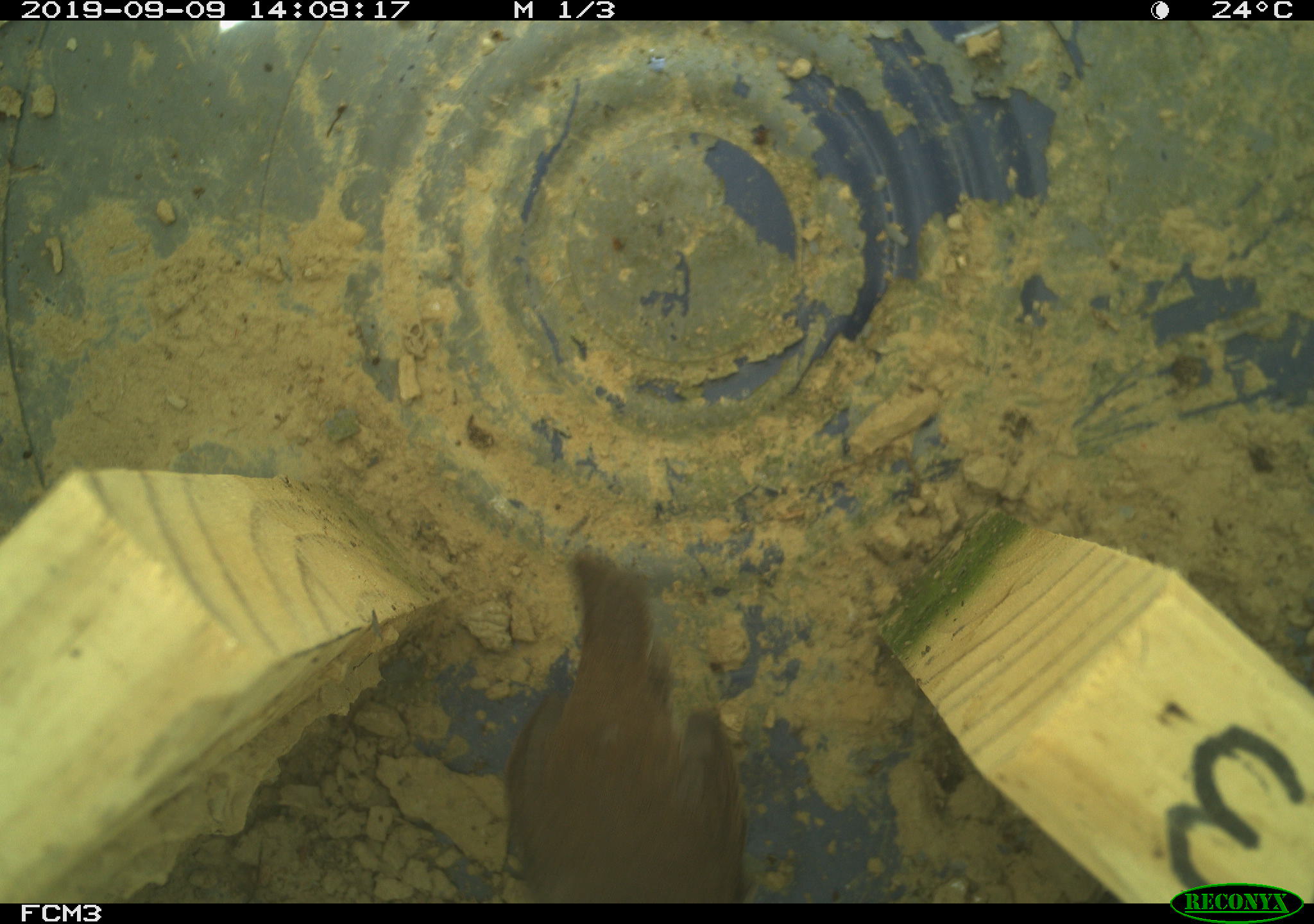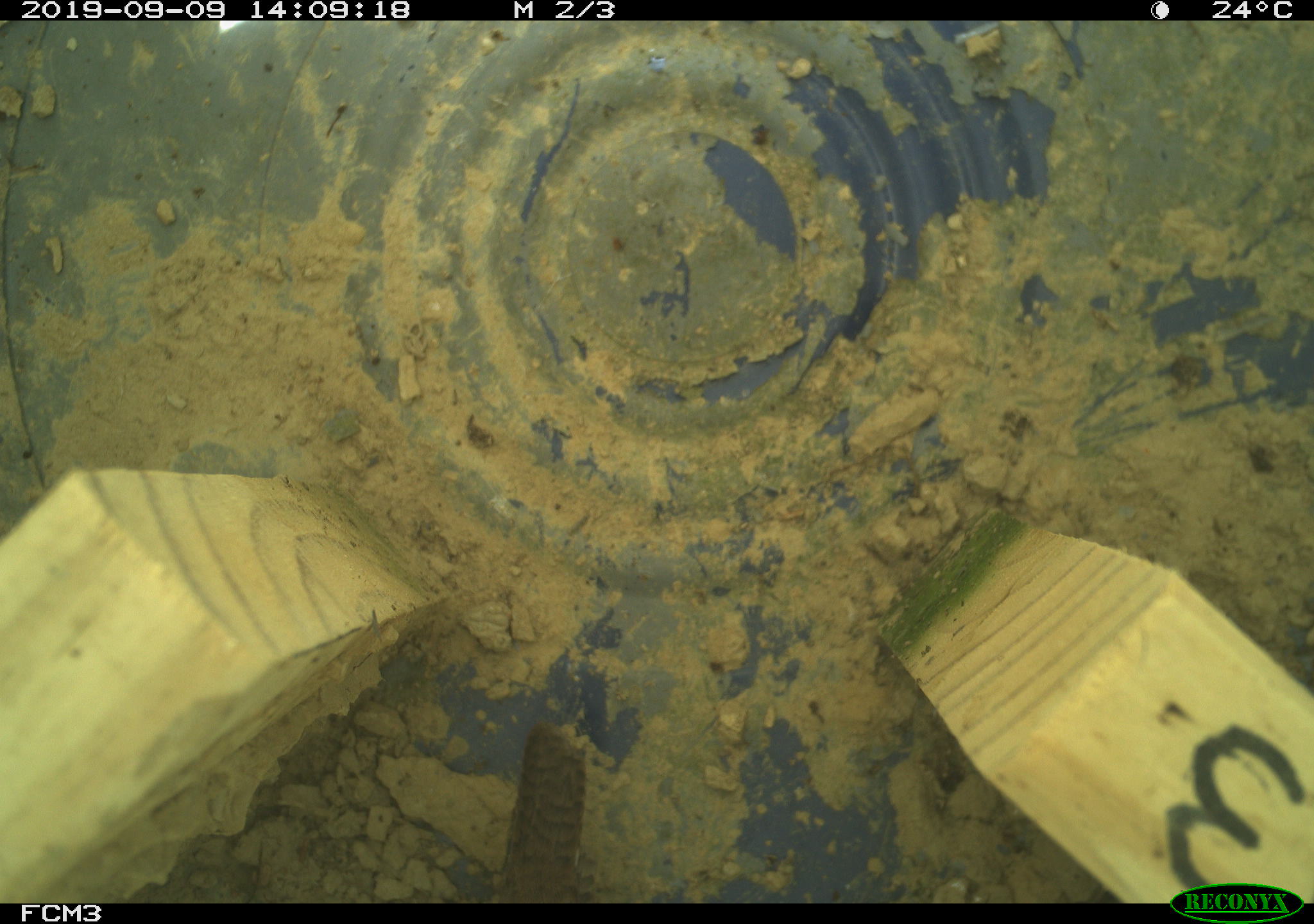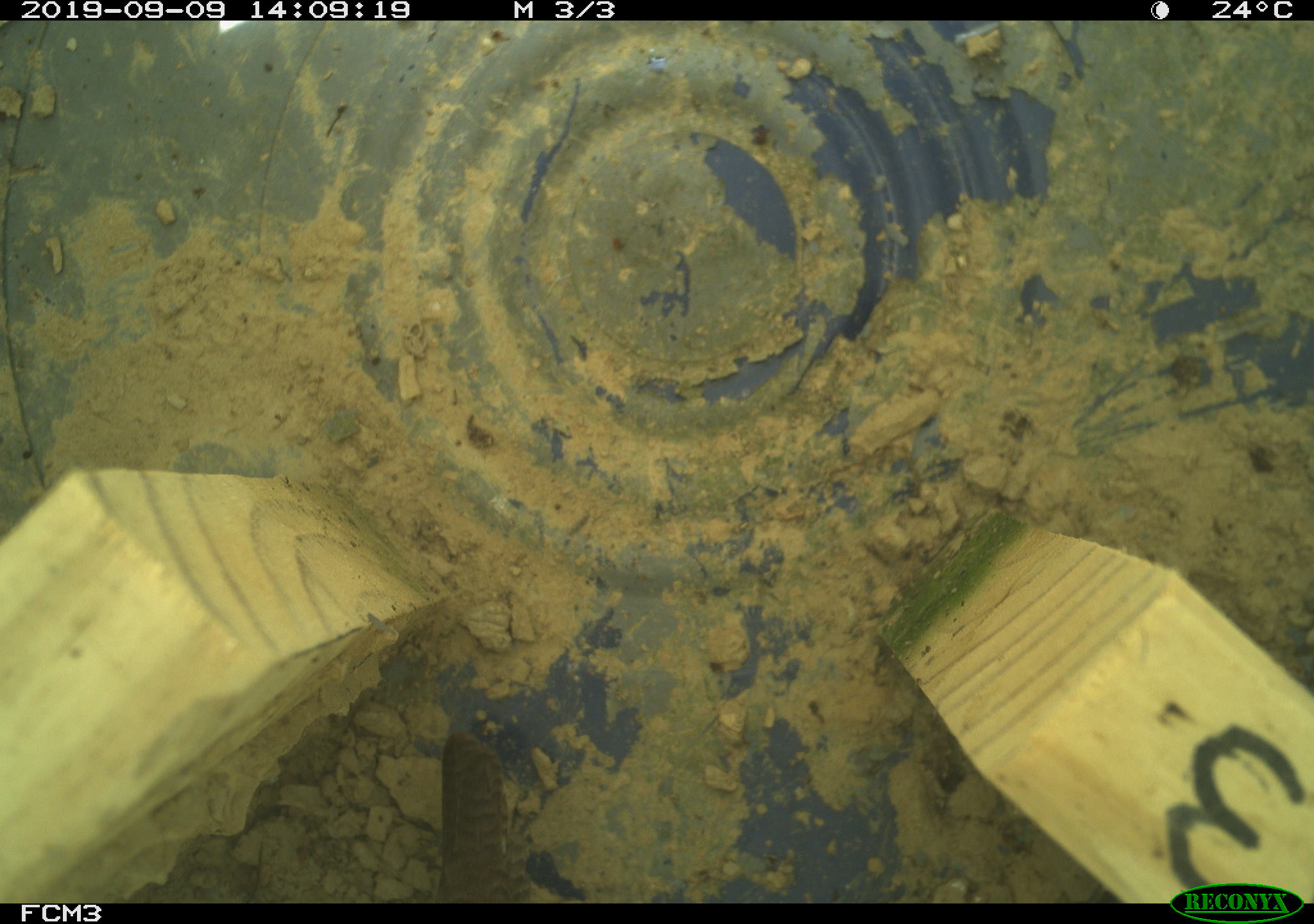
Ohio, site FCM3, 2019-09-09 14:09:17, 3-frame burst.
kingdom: Animalia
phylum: Chordata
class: Aves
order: Passeriformes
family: Troglodytidae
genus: Troglodytes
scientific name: Troglodytes aedon aedon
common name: northern house wren